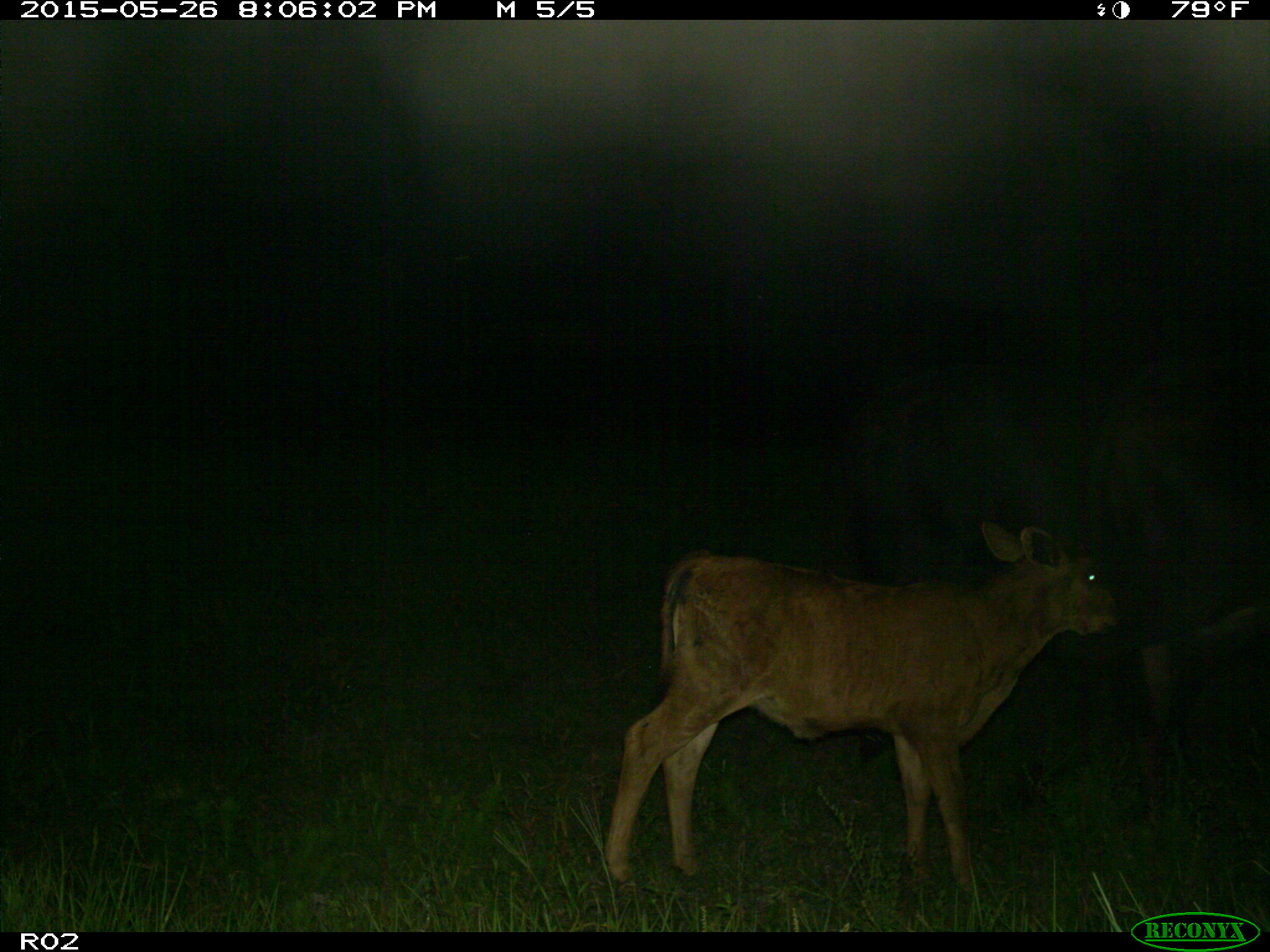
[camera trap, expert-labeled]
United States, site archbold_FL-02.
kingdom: Animalia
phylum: Chordata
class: Mammalia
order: Artiodactyla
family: Bovidae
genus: Bos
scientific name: Bos taurus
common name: domestic cow